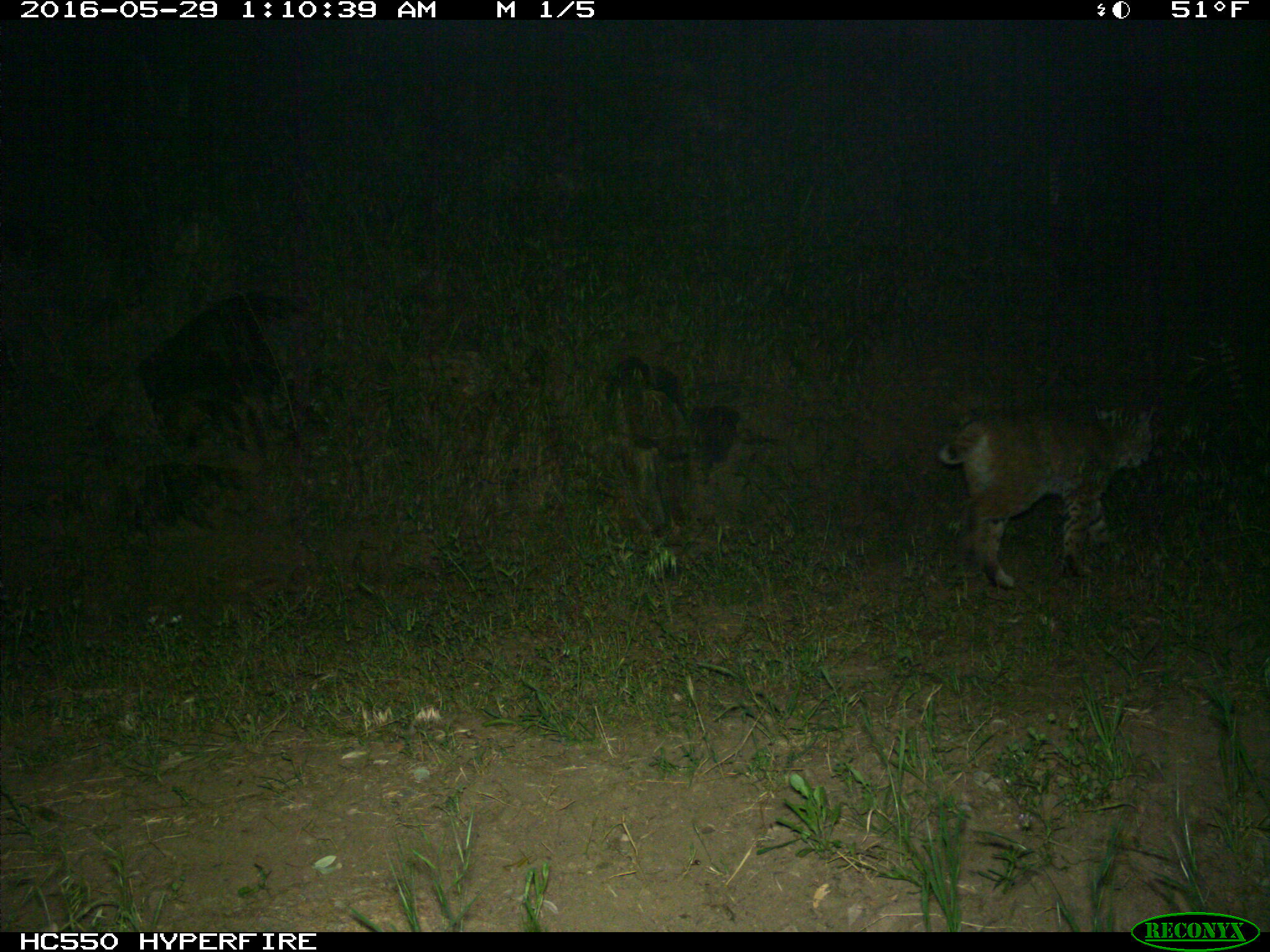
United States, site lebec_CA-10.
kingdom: Animalia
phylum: Chordata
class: Mammalia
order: Carnivora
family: Felidae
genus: Lynx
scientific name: Lynx rufus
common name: bobcat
Lynx rufus (bobcat).